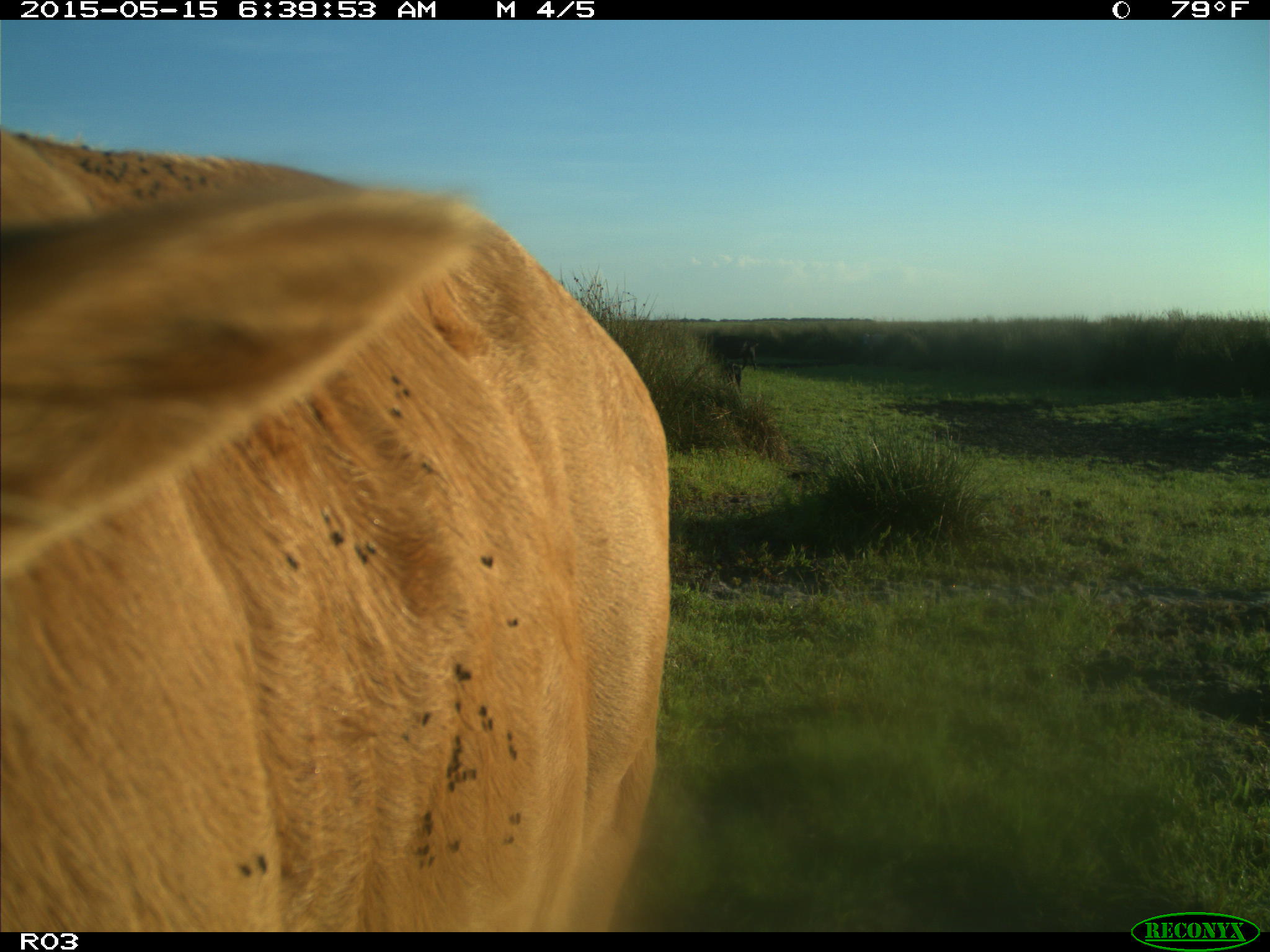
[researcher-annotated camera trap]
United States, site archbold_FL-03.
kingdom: Animalia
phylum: Chordata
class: Mammalia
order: Artiodactyla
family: Bovidae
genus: Bos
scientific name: Bos taurus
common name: domestic cow